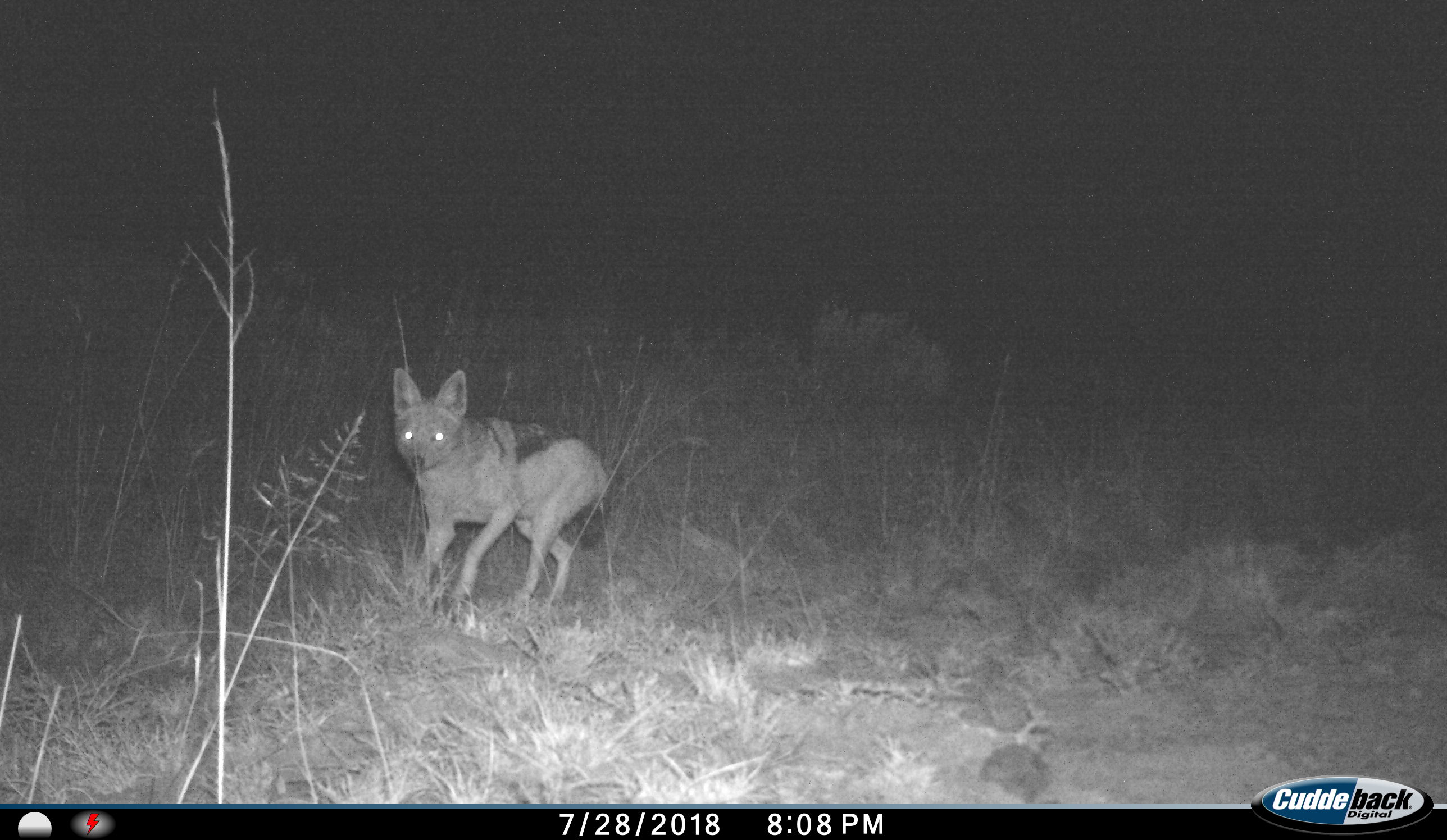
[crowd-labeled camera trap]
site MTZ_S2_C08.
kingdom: Animalia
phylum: Chordata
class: Mammalia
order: Carnivora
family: Canidae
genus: Lupulella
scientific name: Lupulella mesomelas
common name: black-backed jackal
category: jackalblackbacked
Jackalblackbacked (black-backed jackal) (Lupulella mesomelas), count 1. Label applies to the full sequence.